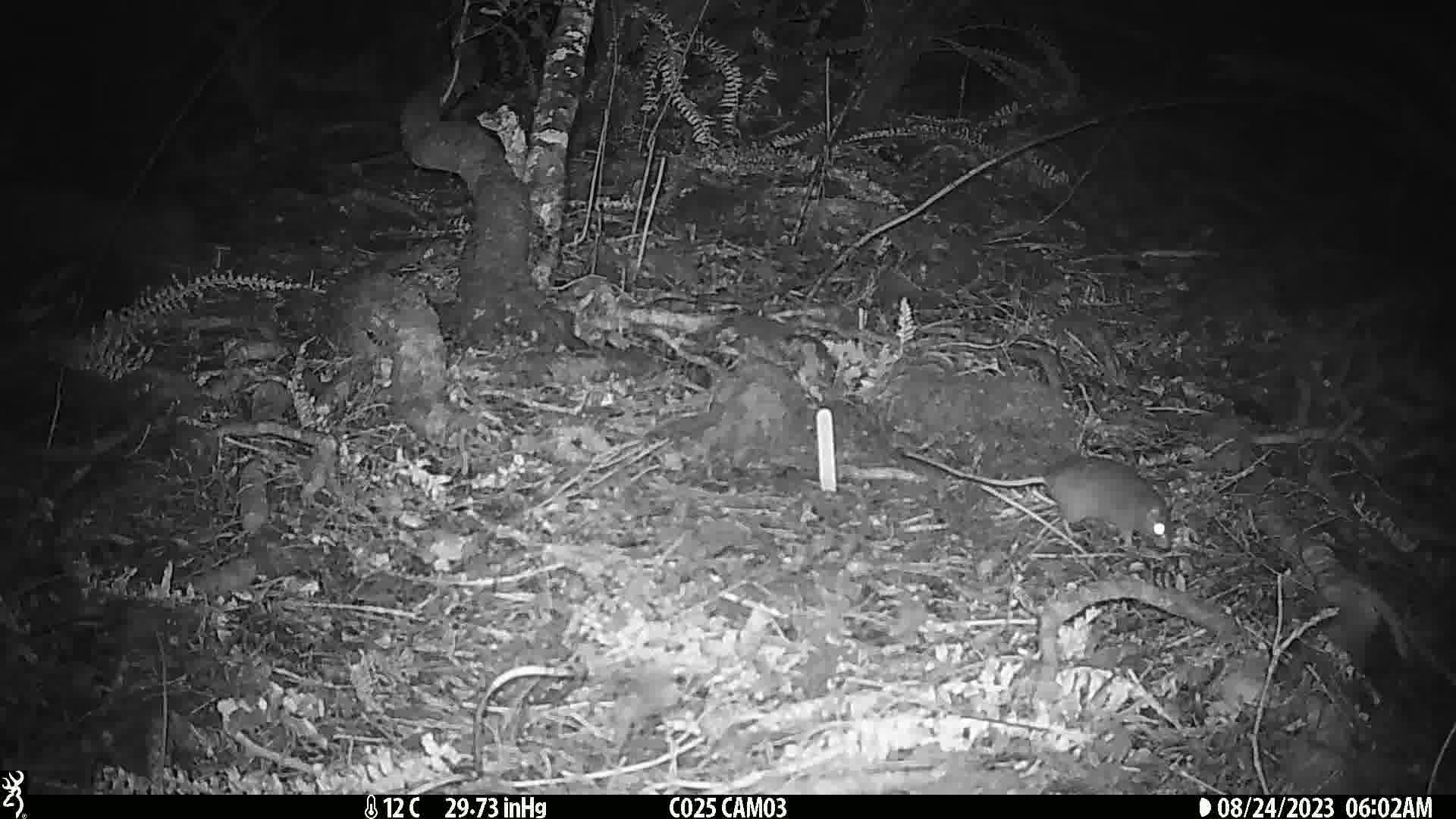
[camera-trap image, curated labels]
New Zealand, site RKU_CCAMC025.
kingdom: Animalia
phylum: Chordata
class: Mammalia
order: Rodentia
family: Muridae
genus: Rattus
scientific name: Rattus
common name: rat